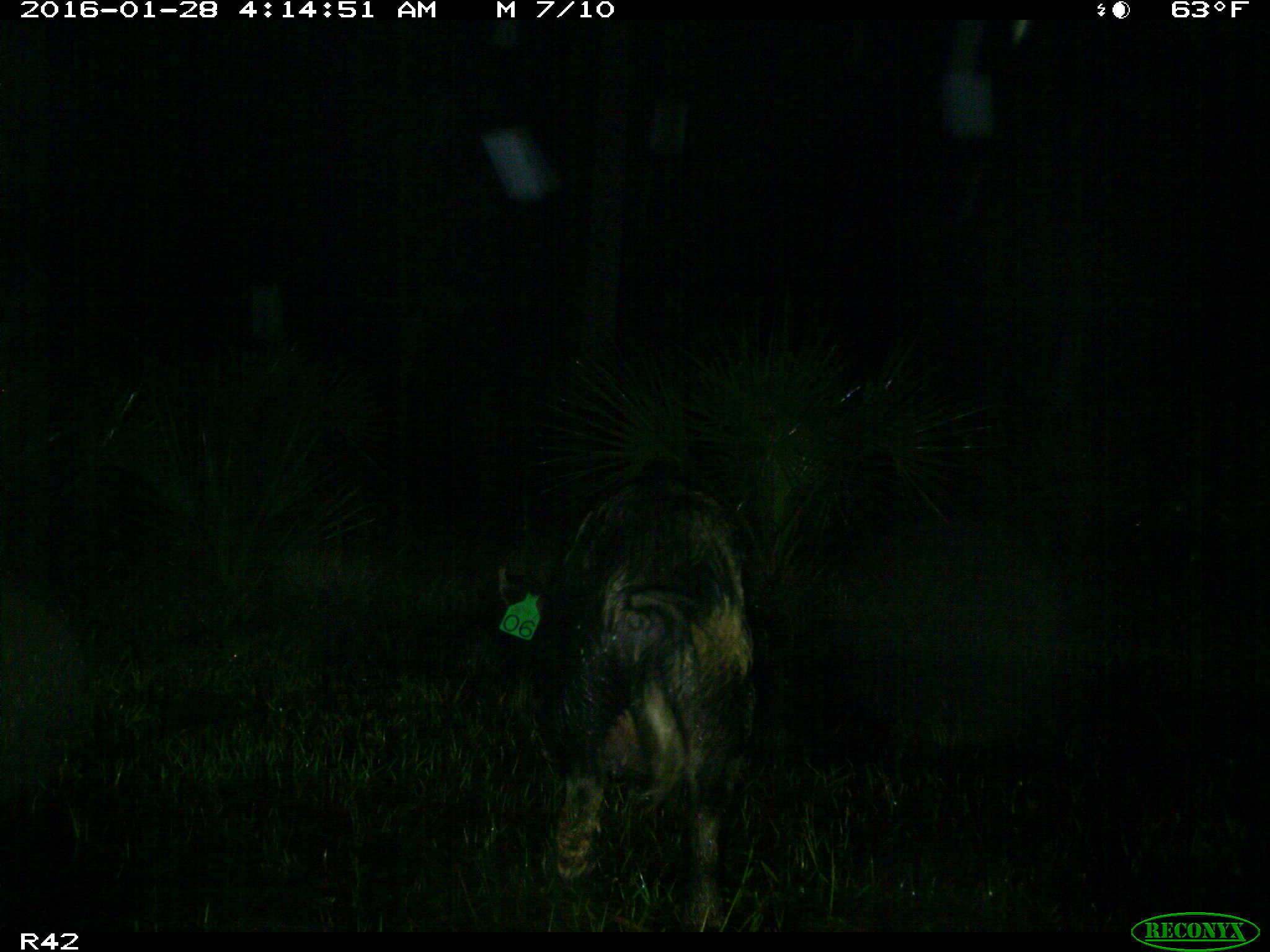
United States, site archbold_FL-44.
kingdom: Animalia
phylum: Chordata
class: Mammalia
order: Artiodactyla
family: Suidae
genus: Sus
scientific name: Sus scrofa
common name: wild boar